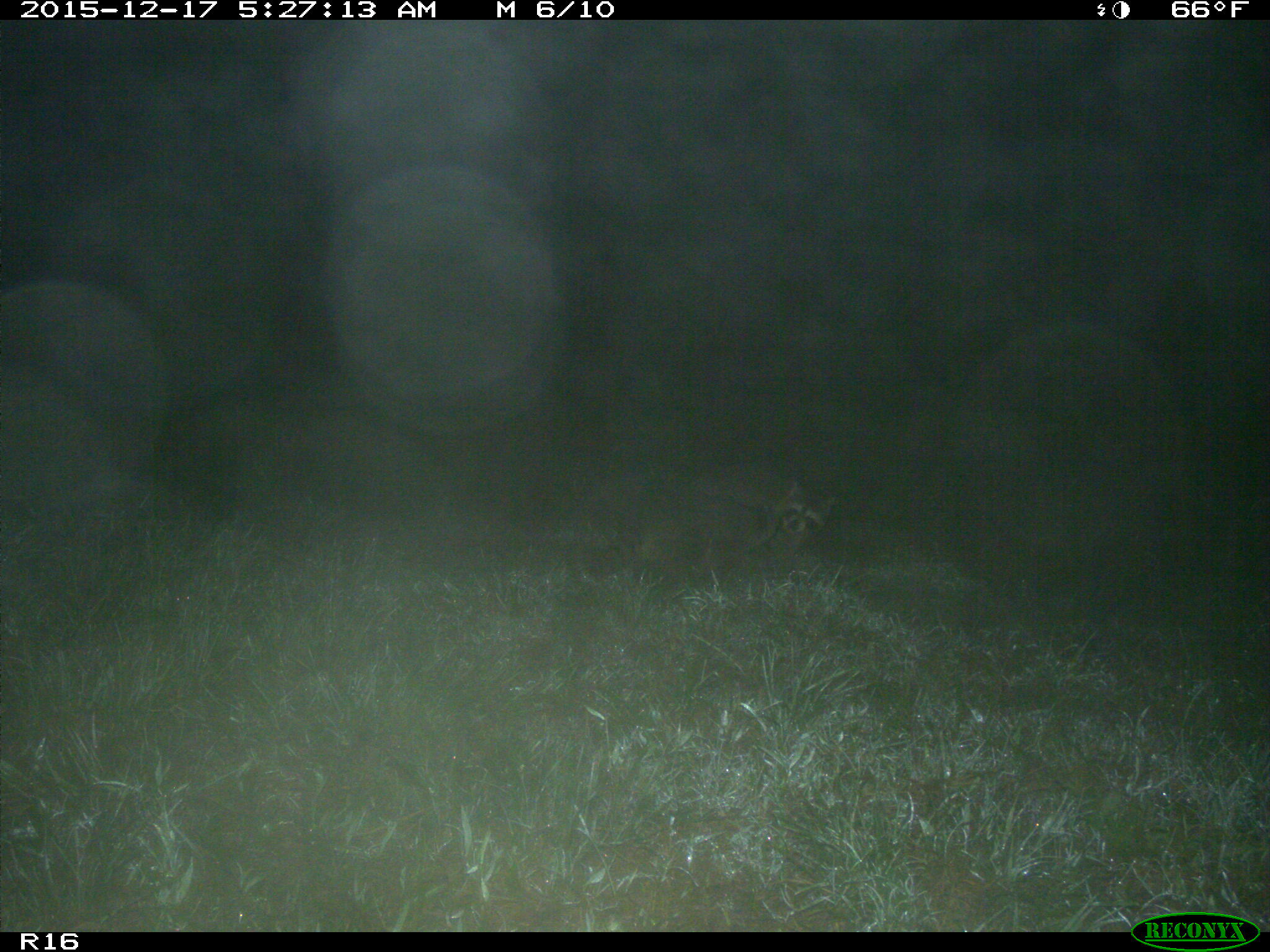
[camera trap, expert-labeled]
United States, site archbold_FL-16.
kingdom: Animalia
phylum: Chordata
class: Mammalia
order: Carnivora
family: Procyonidae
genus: Procyon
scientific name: Procyon lotor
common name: common raccoon